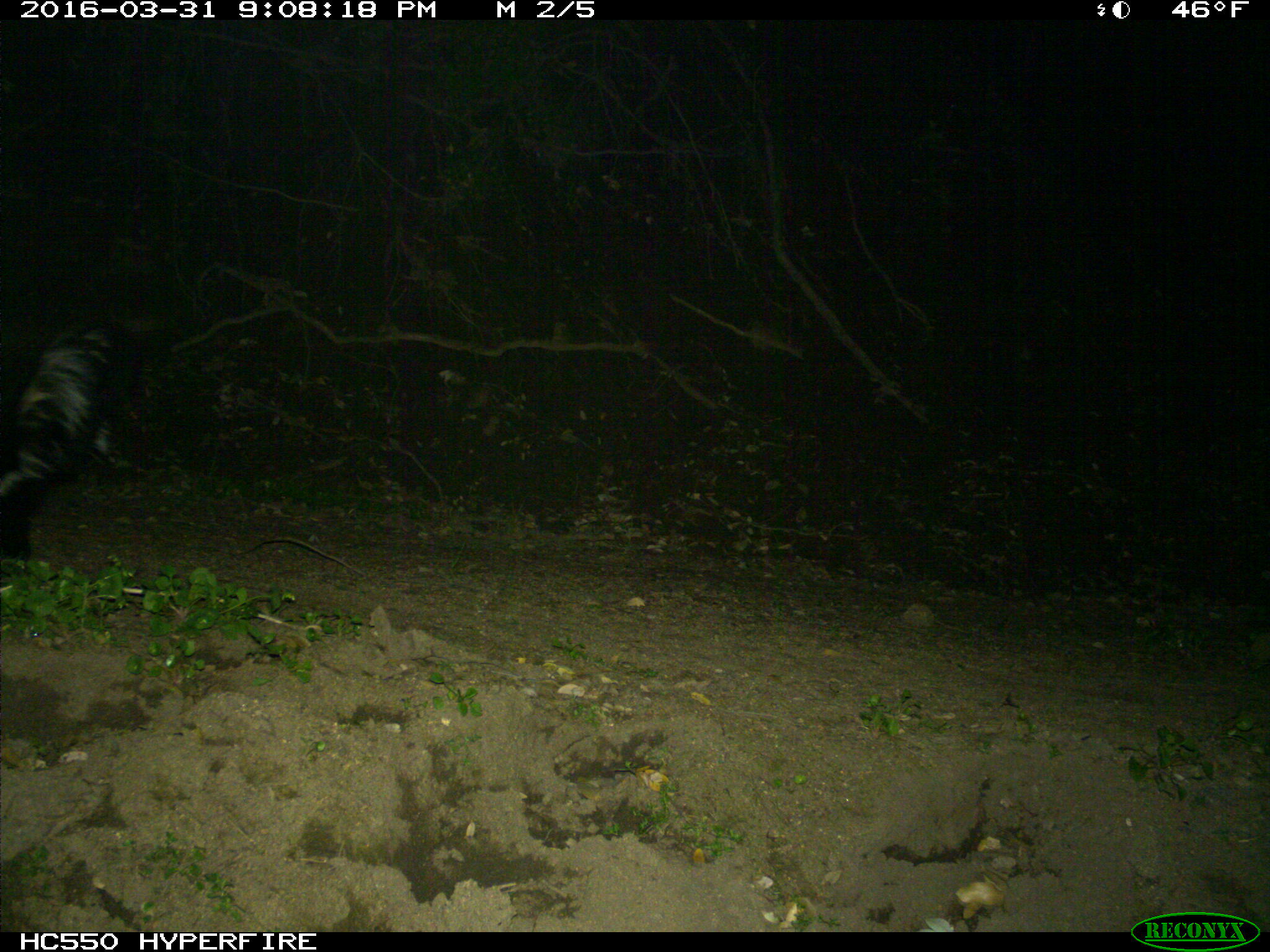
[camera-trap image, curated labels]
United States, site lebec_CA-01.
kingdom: Animalia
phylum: Chordata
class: Mammalia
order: Carnivora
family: Mephitidae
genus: Mephitis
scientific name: Mephitis mephitis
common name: striped skunk